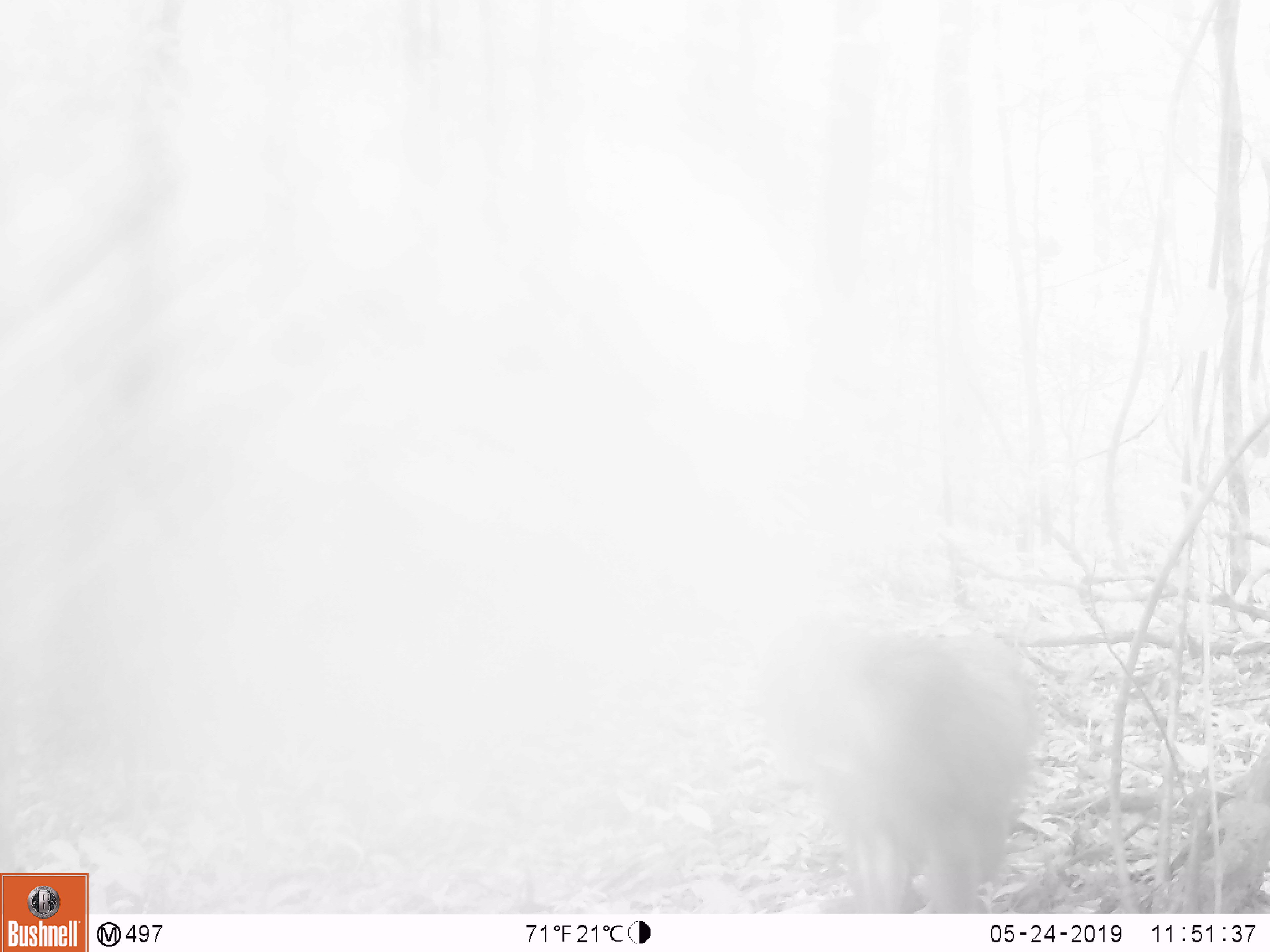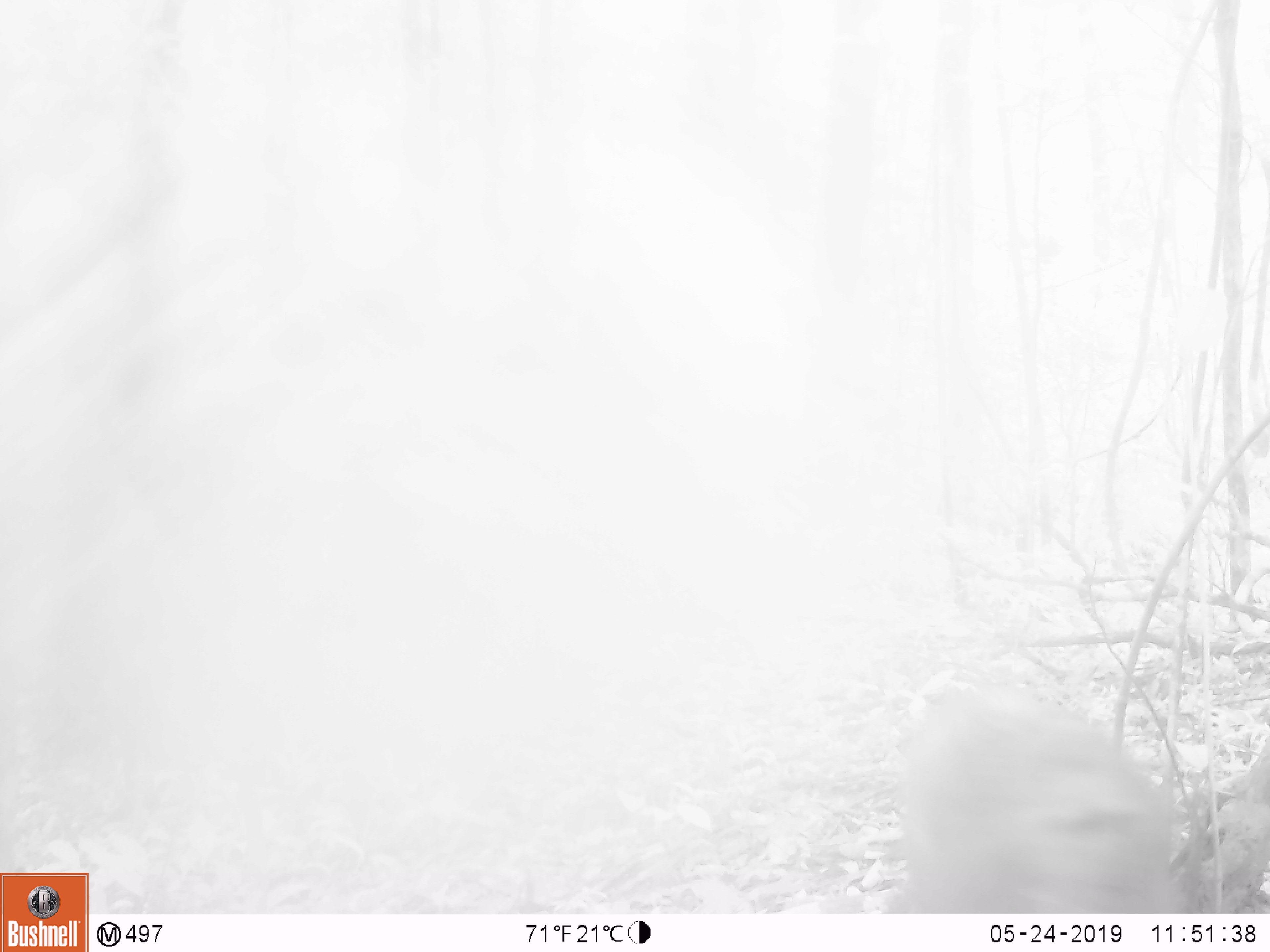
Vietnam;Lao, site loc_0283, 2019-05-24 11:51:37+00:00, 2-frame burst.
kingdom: Animalia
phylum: Chordata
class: Mammalia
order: Primates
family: Cercopithecidae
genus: Macaca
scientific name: Macaca arctoides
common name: stump-tailed macaque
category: stump tailed macaque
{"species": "stump tailed macaque (stump-tailed macaque) (Macaca arctoides)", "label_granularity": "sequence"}